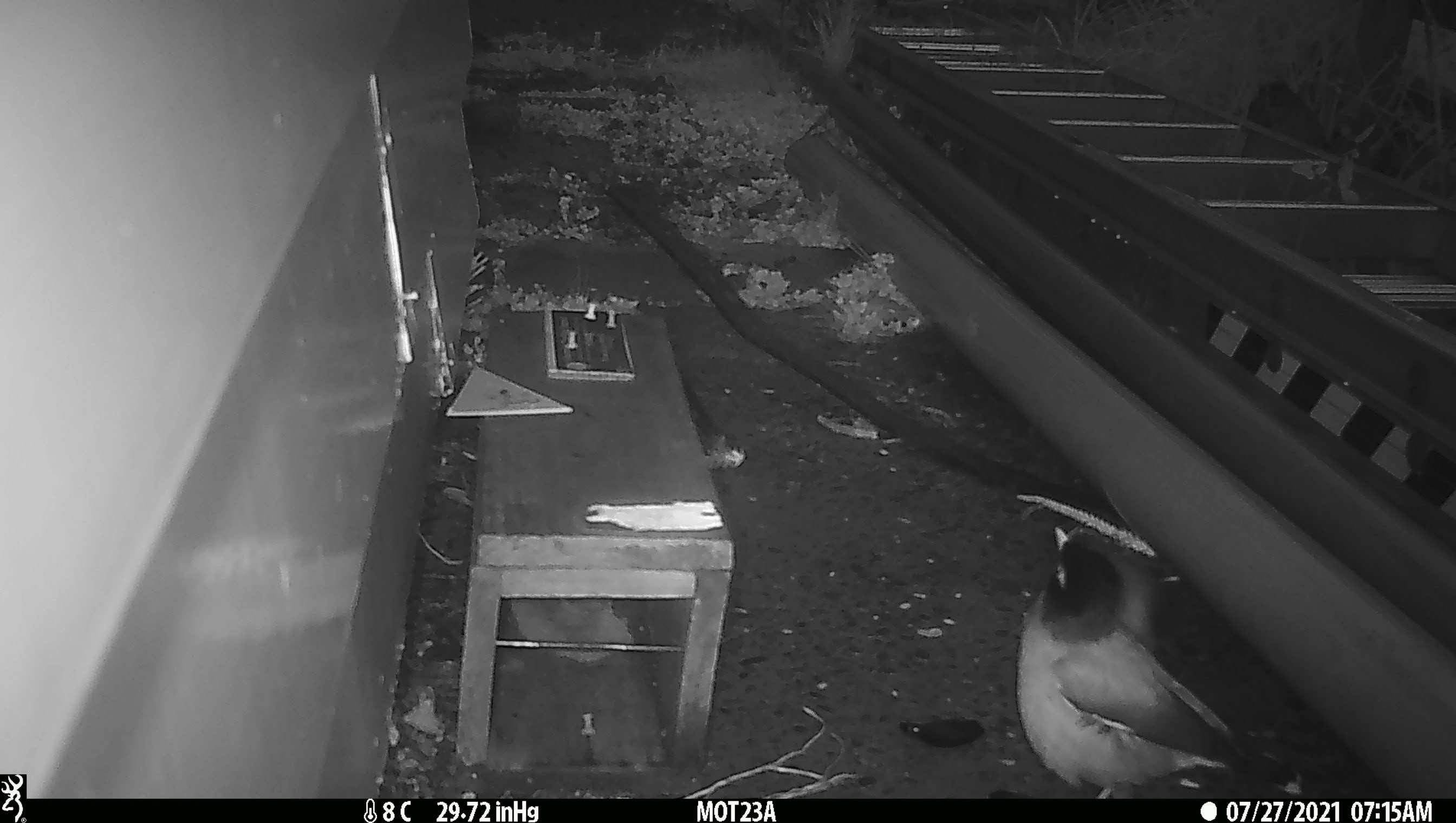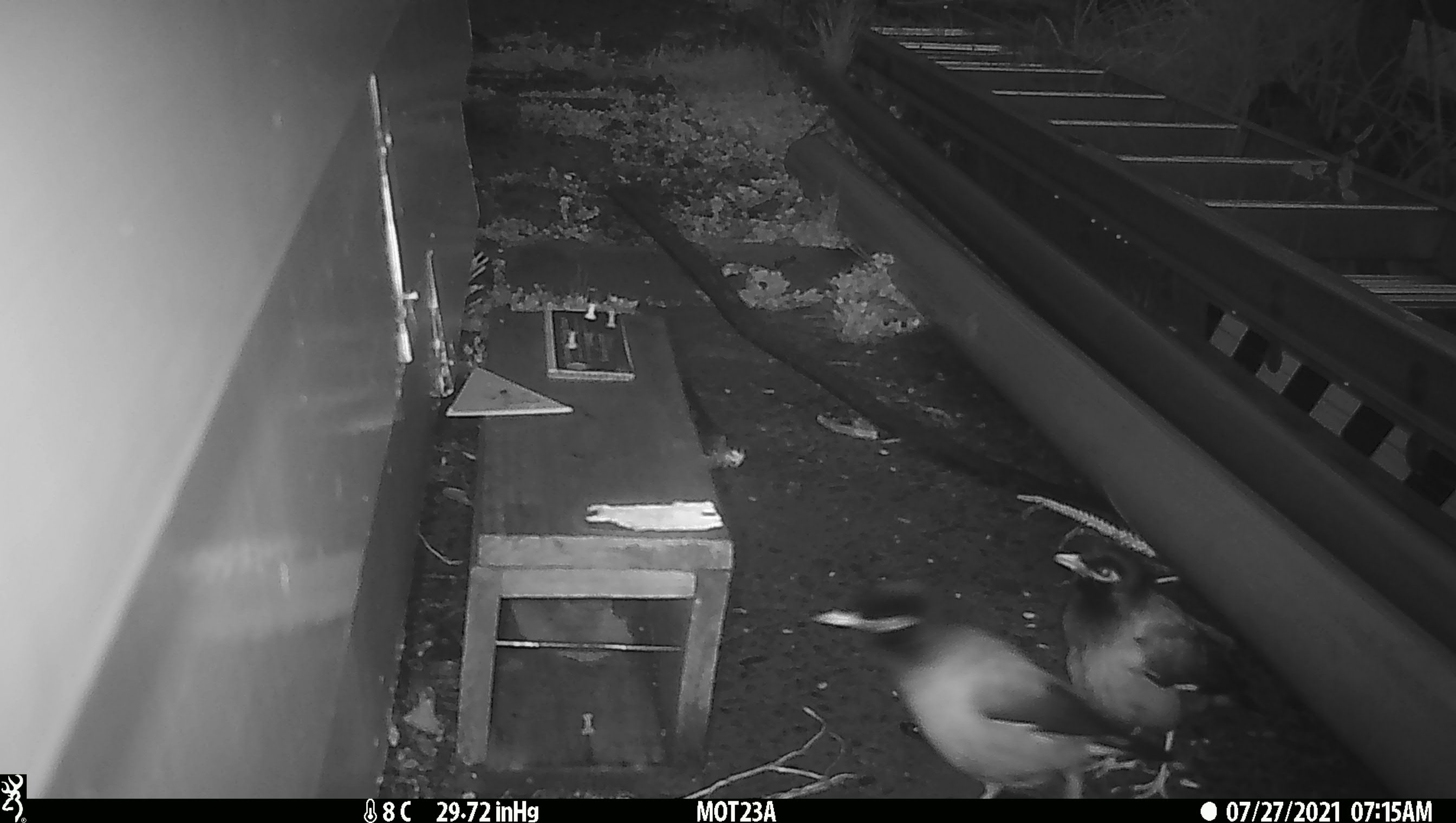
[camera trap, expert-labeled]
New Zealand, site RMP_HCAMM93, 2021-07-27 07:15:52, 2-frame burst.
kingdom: Animalia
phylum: Chordata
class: Aves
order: Passeriformes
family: Sturnidae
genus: Acridotheres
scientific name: Acridotheres tristis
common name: common myna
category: myna